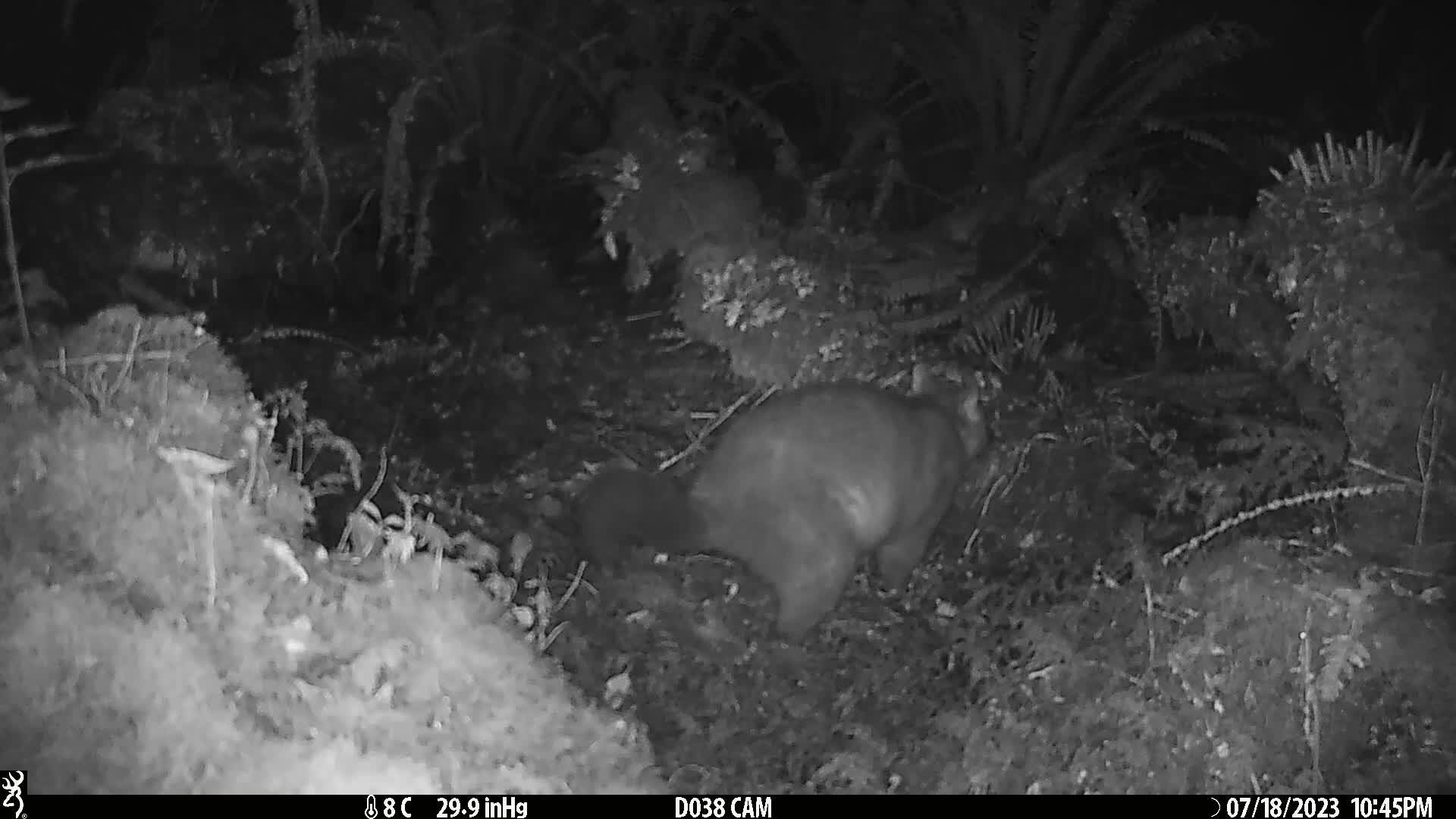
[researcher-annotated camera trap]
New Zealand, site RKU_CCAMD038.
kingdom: Animalia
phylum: Chordata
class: Mammalia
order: Diprotodontia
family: Phalangeridae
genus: Trichosurus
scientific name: Trichosurus vulpecula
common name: common brushtail possum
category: possum